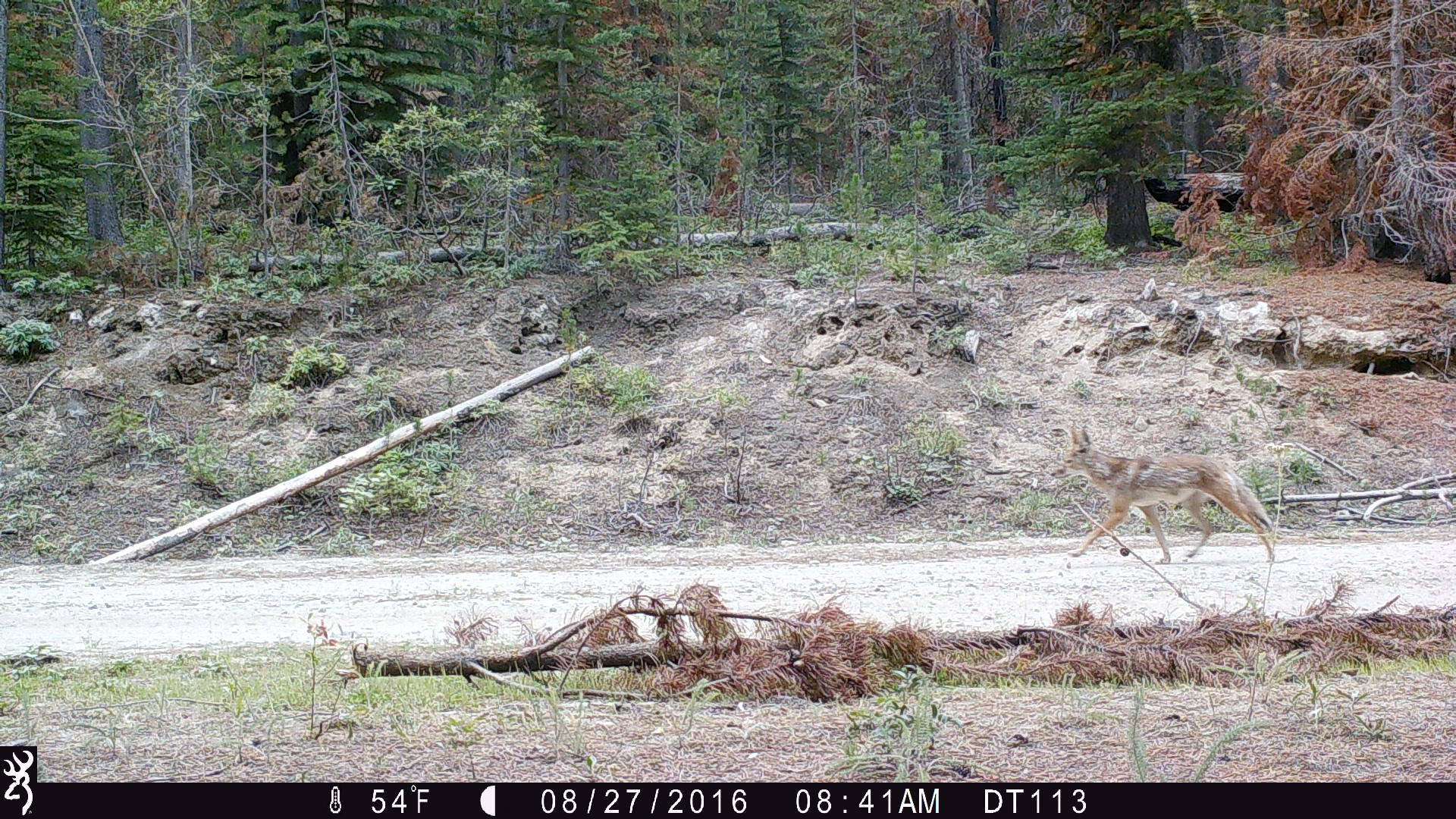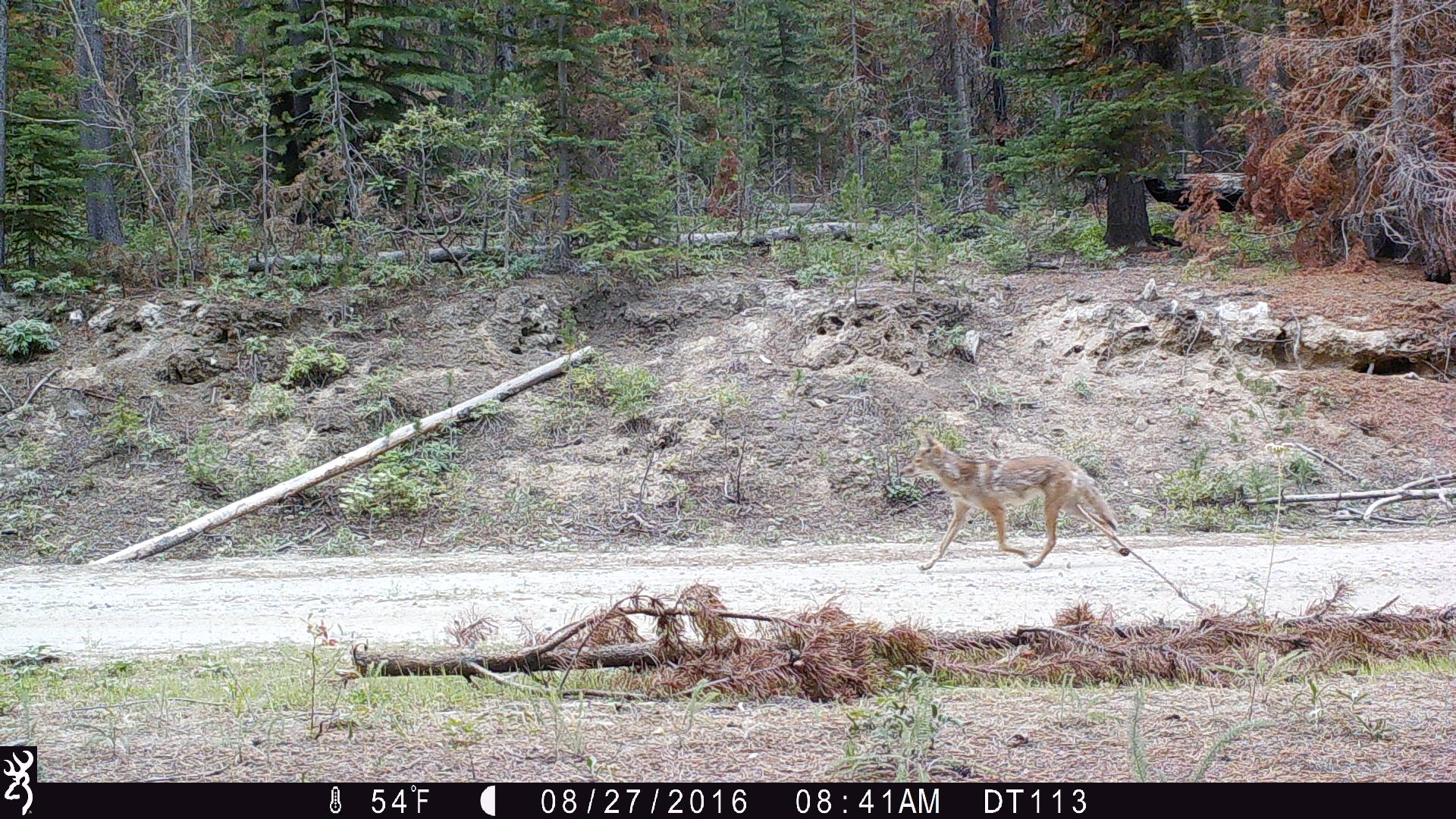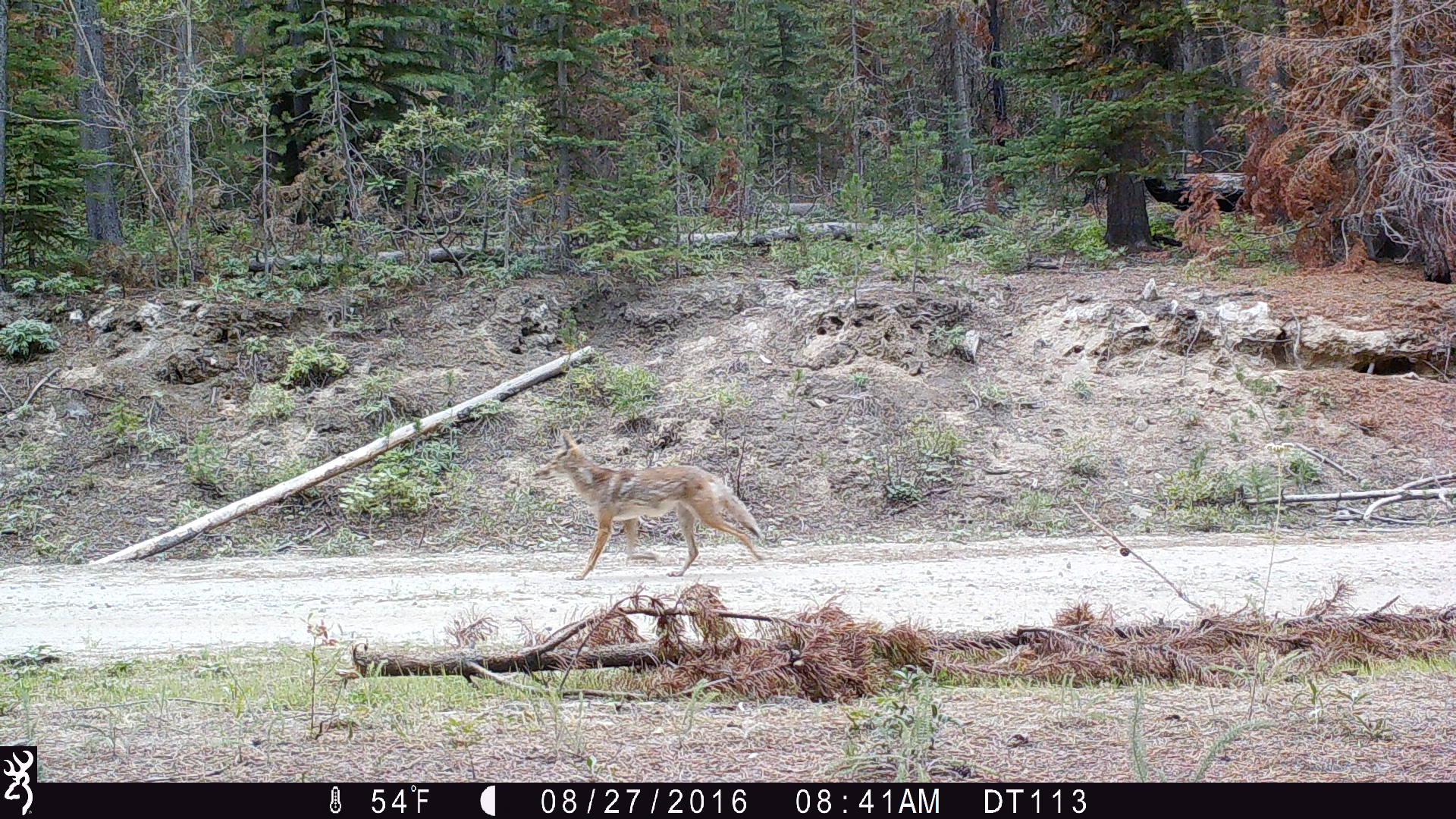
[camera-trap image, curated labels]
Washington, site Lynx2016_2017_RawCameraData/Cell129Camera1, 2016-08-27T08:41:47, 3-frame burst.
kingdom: Animalia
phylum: Chordata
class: Mammalia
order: Carnivora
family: Canidae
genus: Canis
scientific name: Canis latrans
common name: coyote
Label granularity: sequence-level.